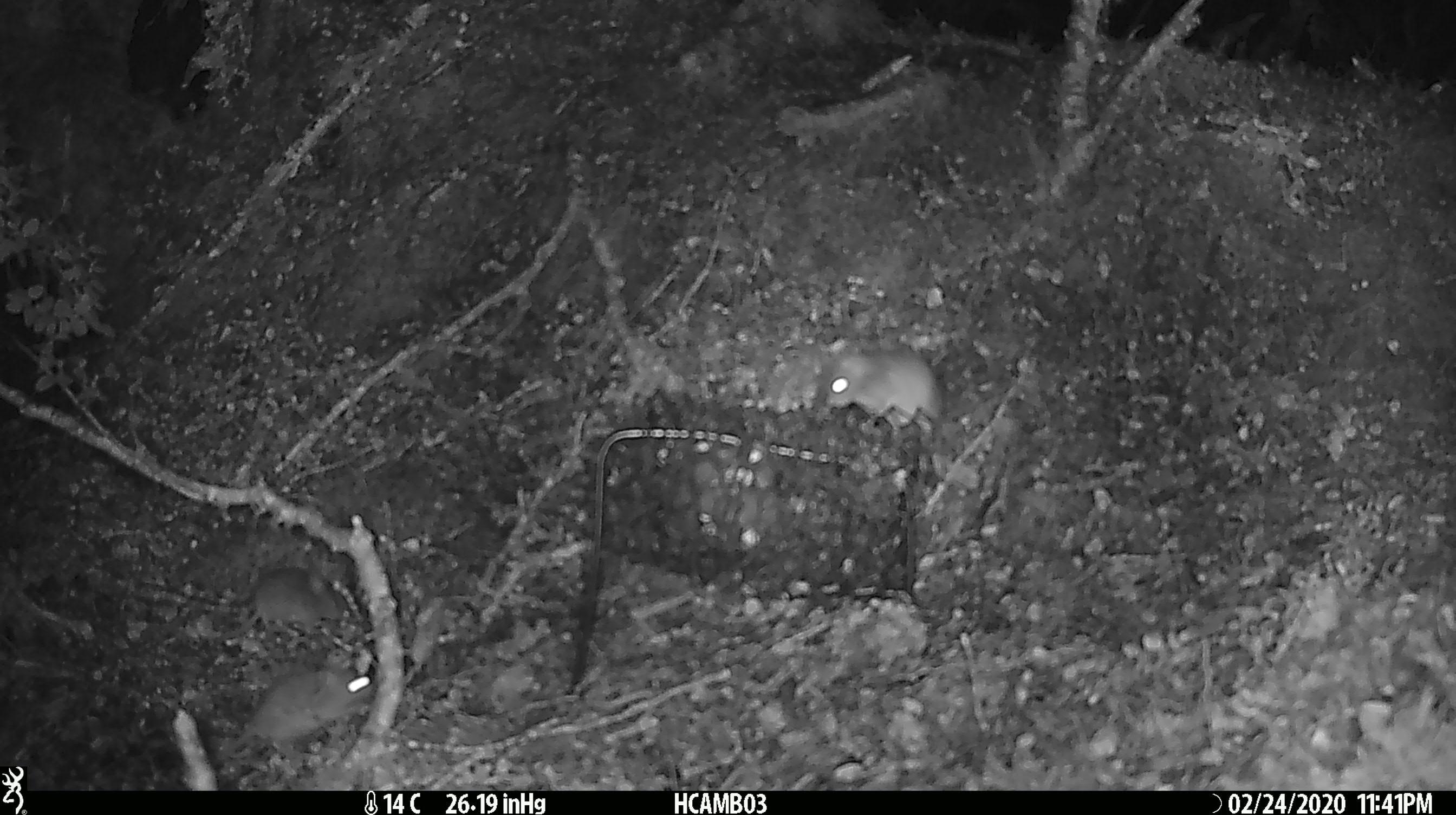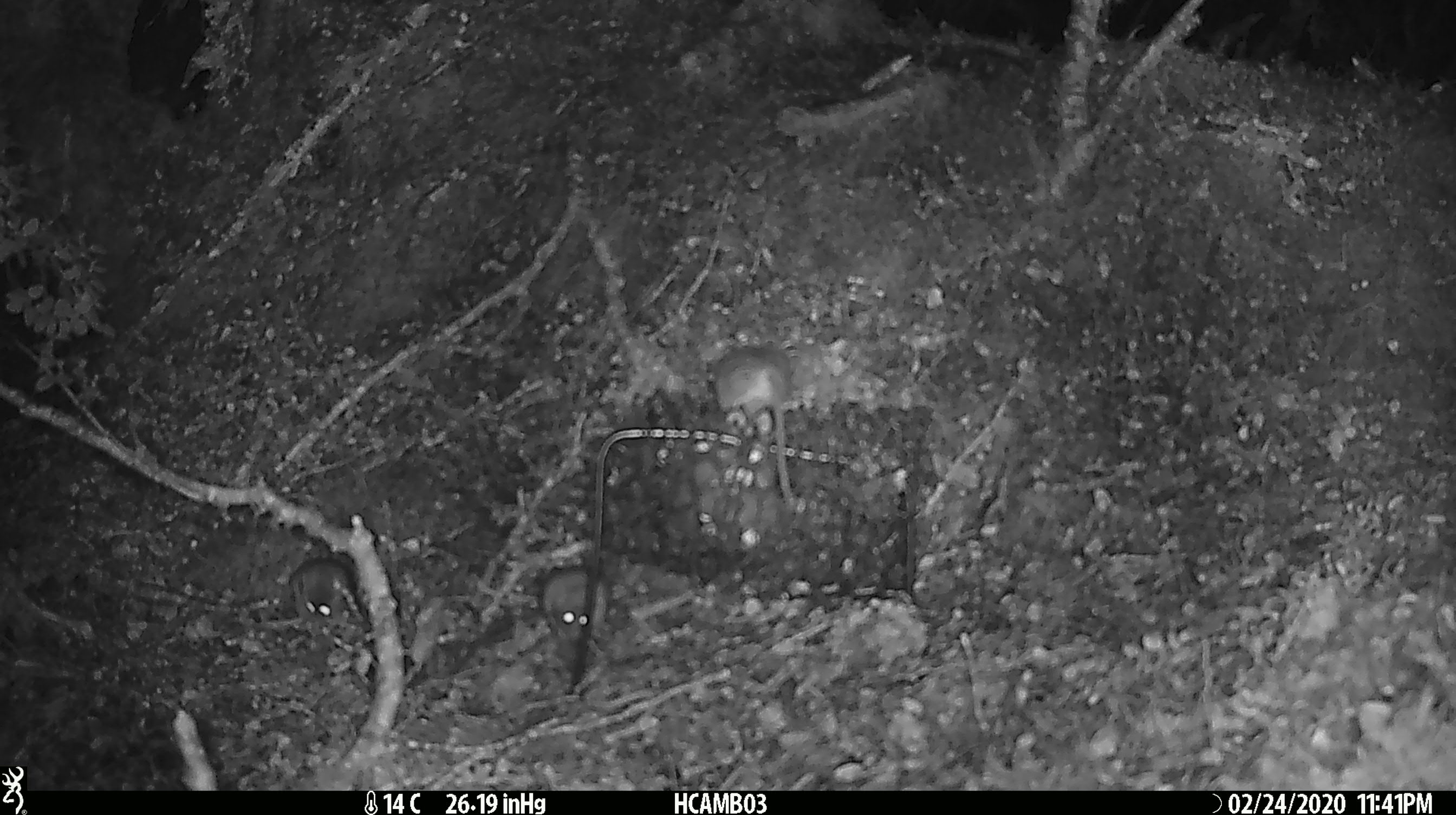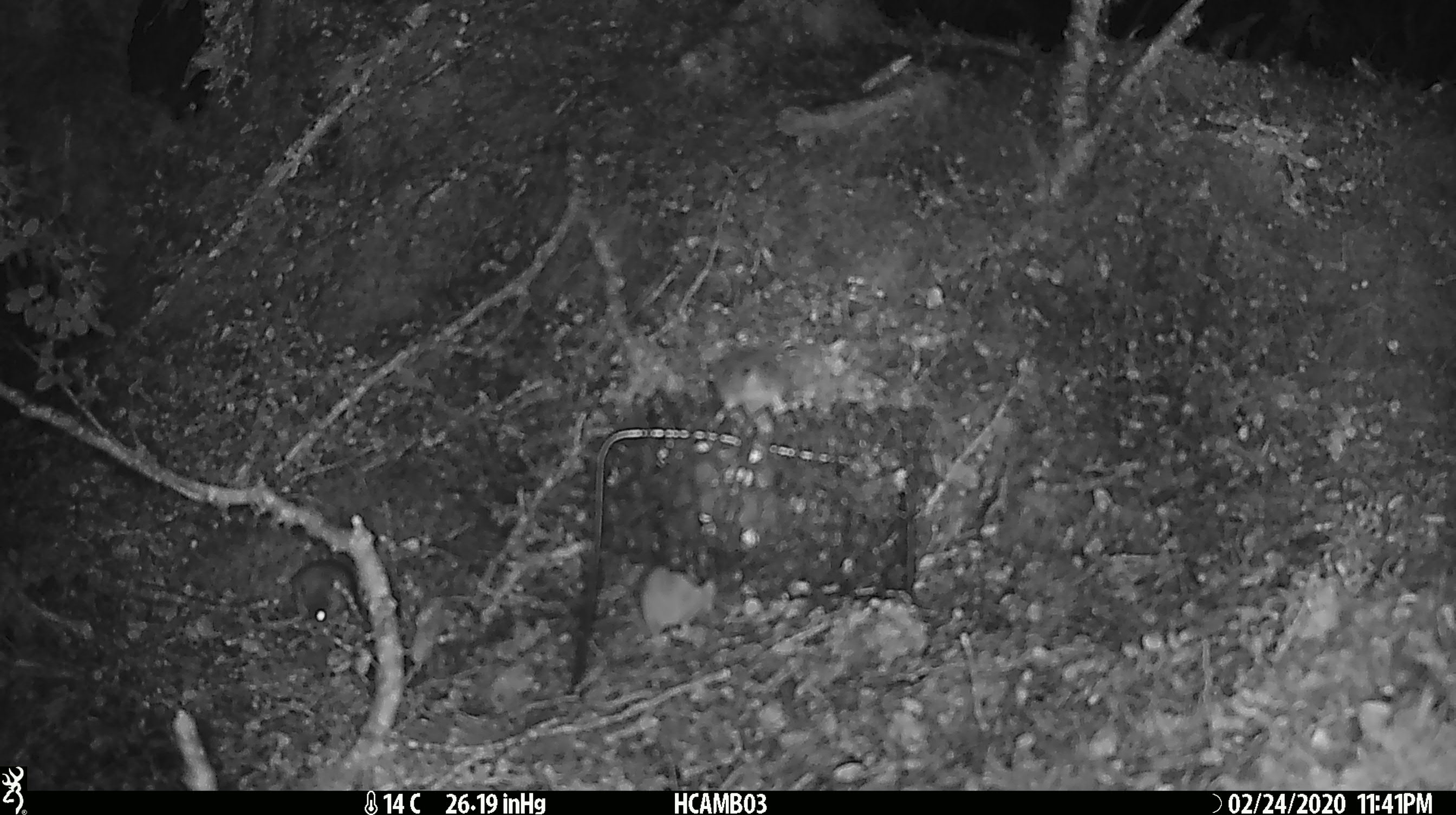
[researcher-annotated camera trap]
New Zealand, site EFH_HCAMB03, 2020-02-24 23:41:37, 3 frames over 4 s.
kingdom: Animalia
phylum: Chordata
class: Mammalia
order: Rodentia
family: Muridae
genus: Mus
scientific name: Mus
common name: mouse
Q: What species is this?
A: Mouse (Mus).